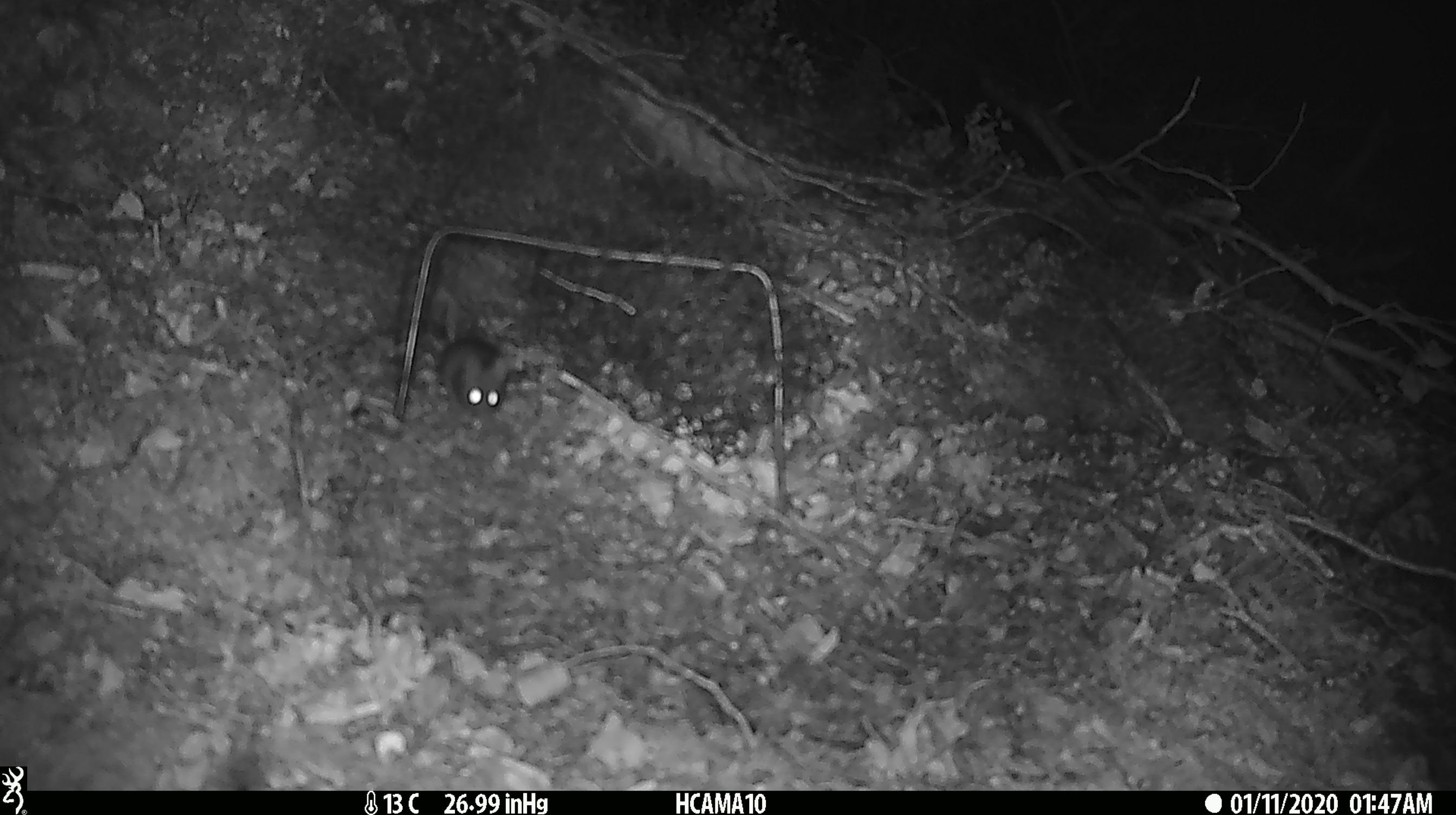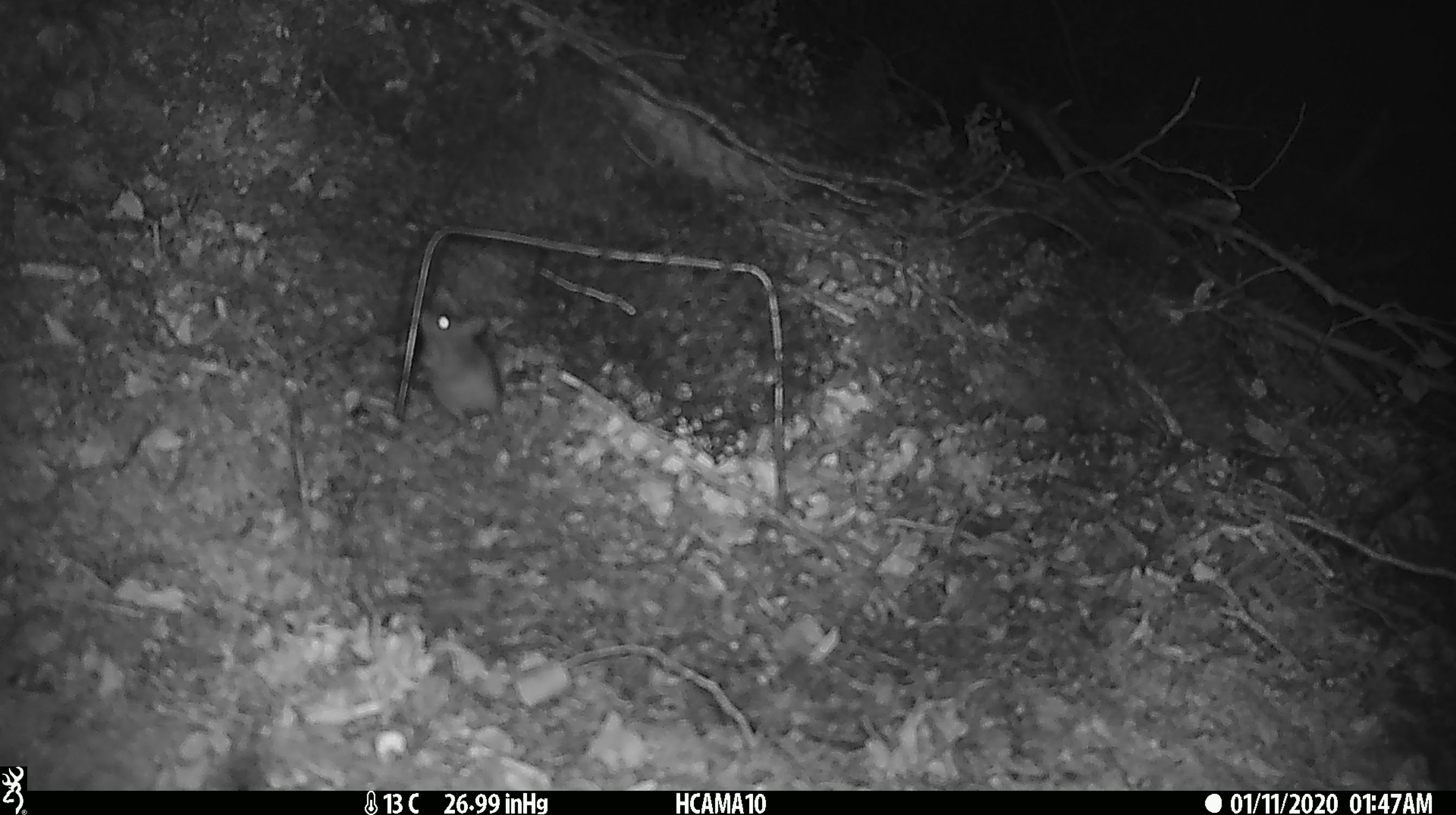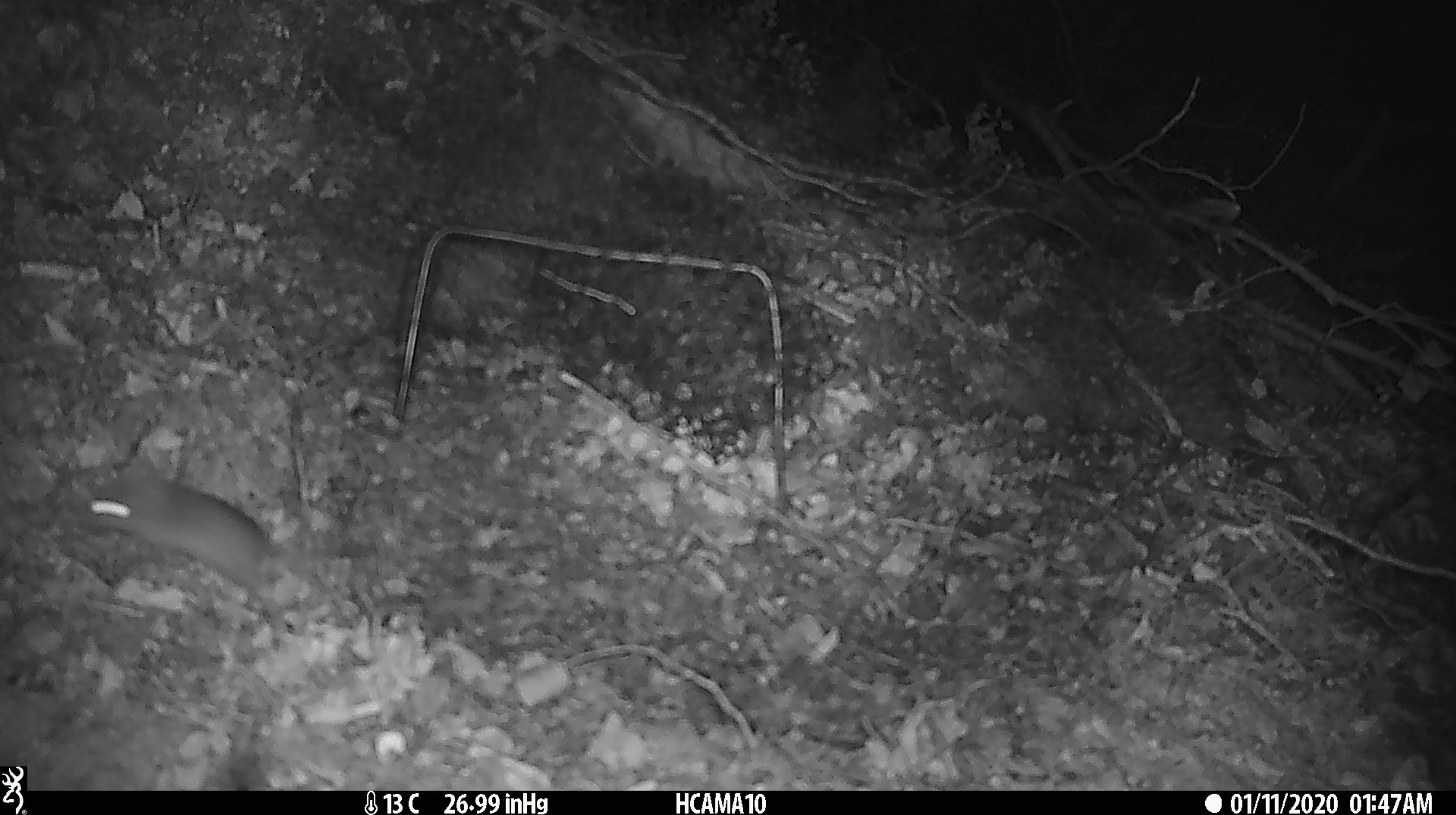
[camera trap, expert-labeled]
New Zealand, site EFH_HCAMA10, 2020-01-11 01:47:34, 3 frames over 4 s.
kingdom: Animalia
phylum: Chordata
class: Mammalia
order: Rodentia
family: Muridae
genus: Mus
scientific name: Mus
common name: mouse